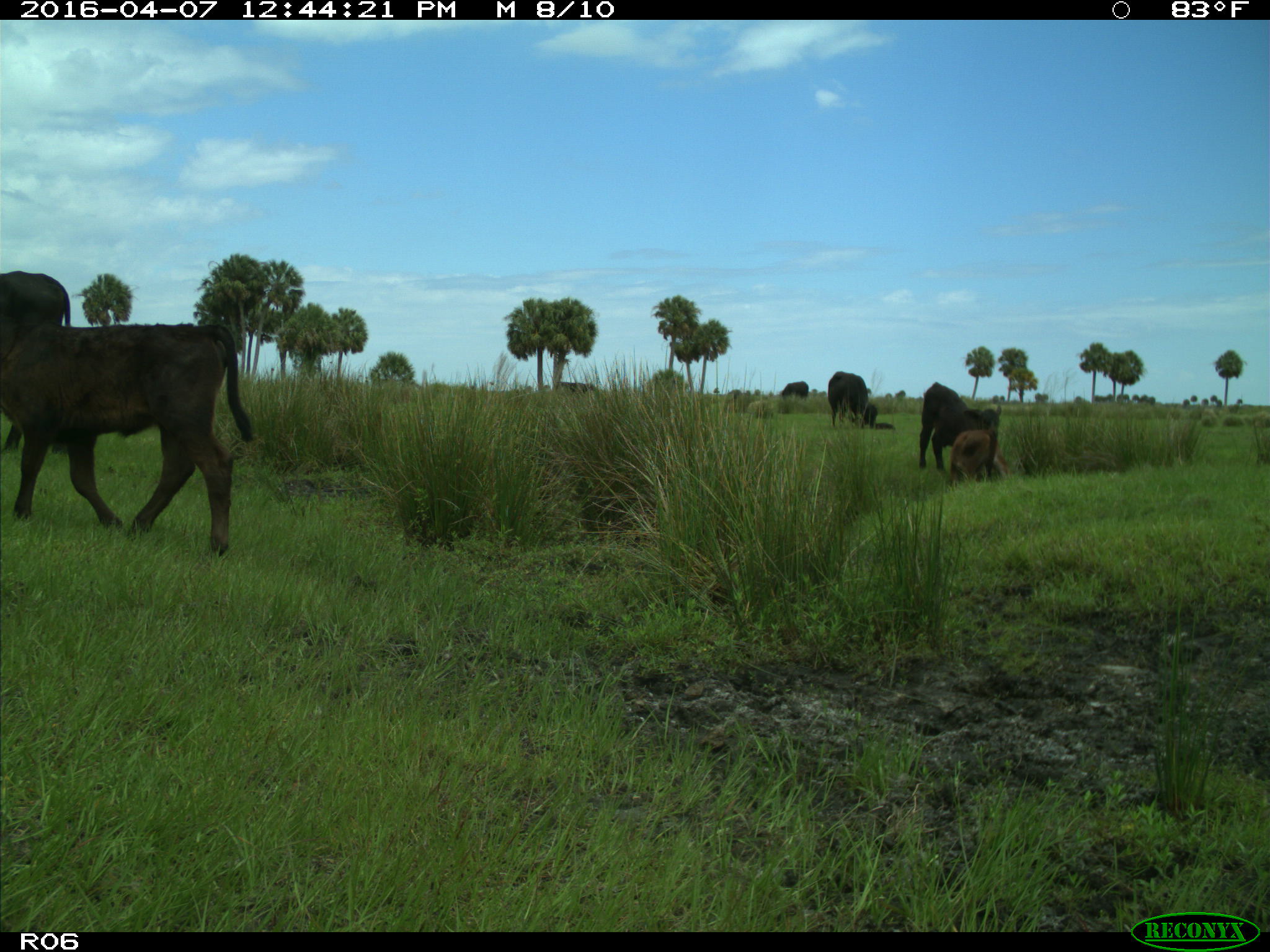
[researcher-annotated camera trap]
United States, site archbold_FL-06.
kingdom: Animalia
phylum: Chordata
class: Mammalia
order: Artiodactyla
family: Bovidae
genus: Bos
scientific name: Bos taurus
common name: domestic cow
Bos taurus (domestic cow).